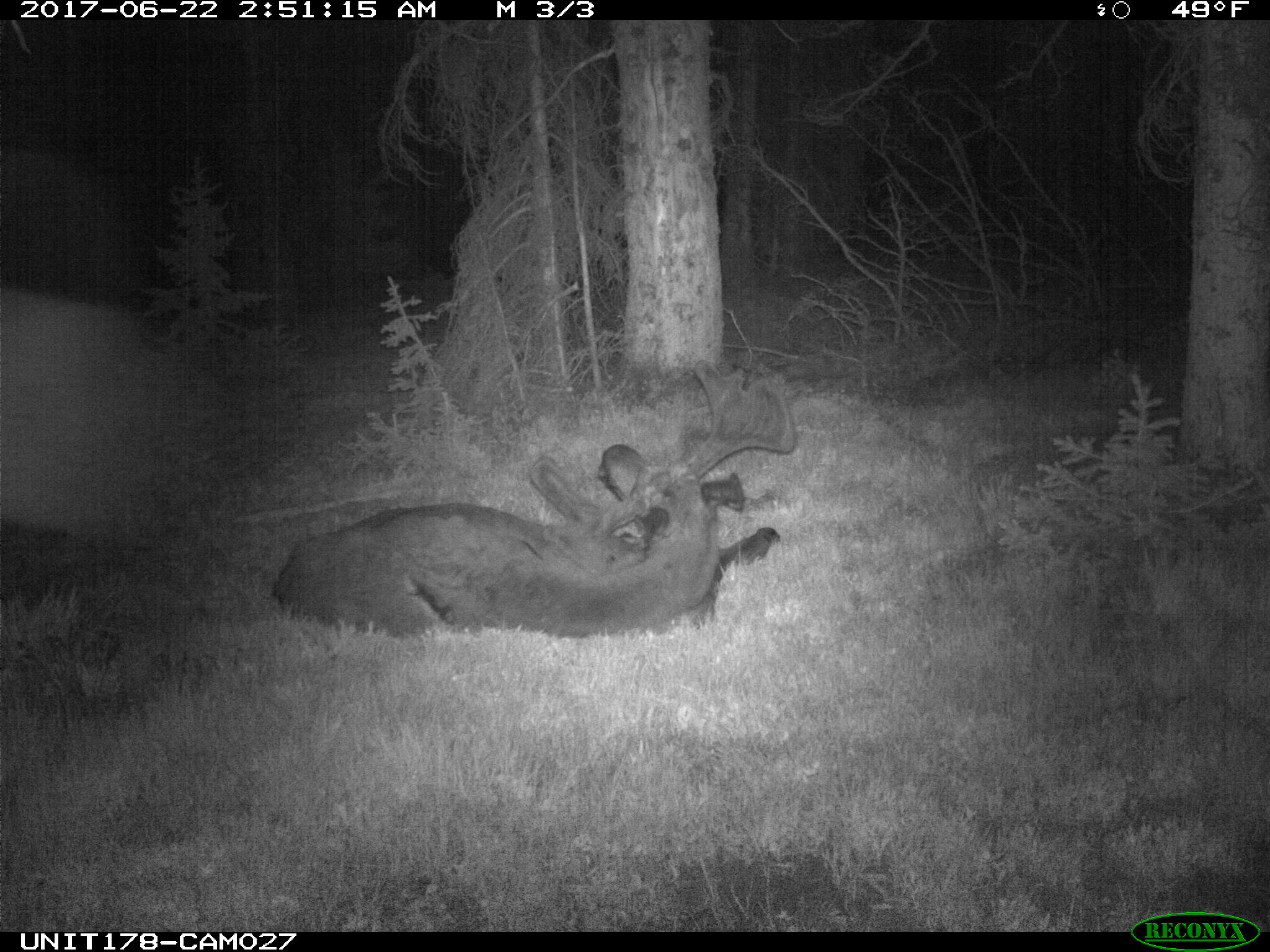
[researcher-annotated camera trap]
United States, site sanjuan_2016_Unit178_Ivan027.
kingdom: Animalia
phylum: Chordata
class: Mammalia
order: Artiodactyla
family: Cervidae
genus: Alces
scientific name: Alces alces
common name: moose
Alces alces (moose).